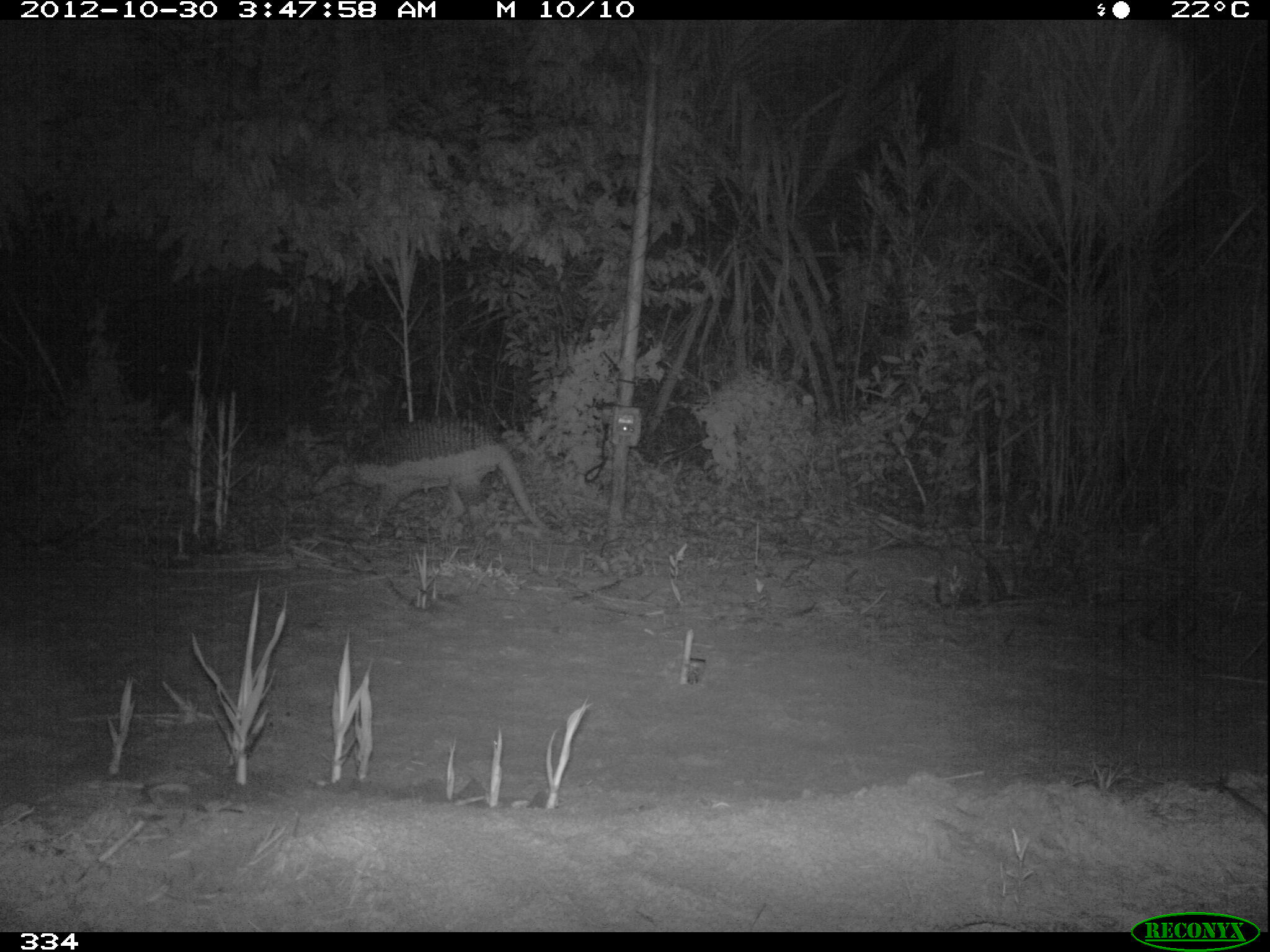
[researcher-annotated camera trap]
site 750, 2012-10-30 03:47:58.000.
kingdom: Animalia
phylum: Chordata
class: Mammalia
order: Cingulata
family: Chlamyphoridae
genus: Priodontes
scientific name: Priodontes maximus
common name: giant armadillo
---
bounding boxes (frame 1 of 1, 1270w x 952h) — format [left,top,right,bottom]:
priodontes maximus: [306,417,549,530]